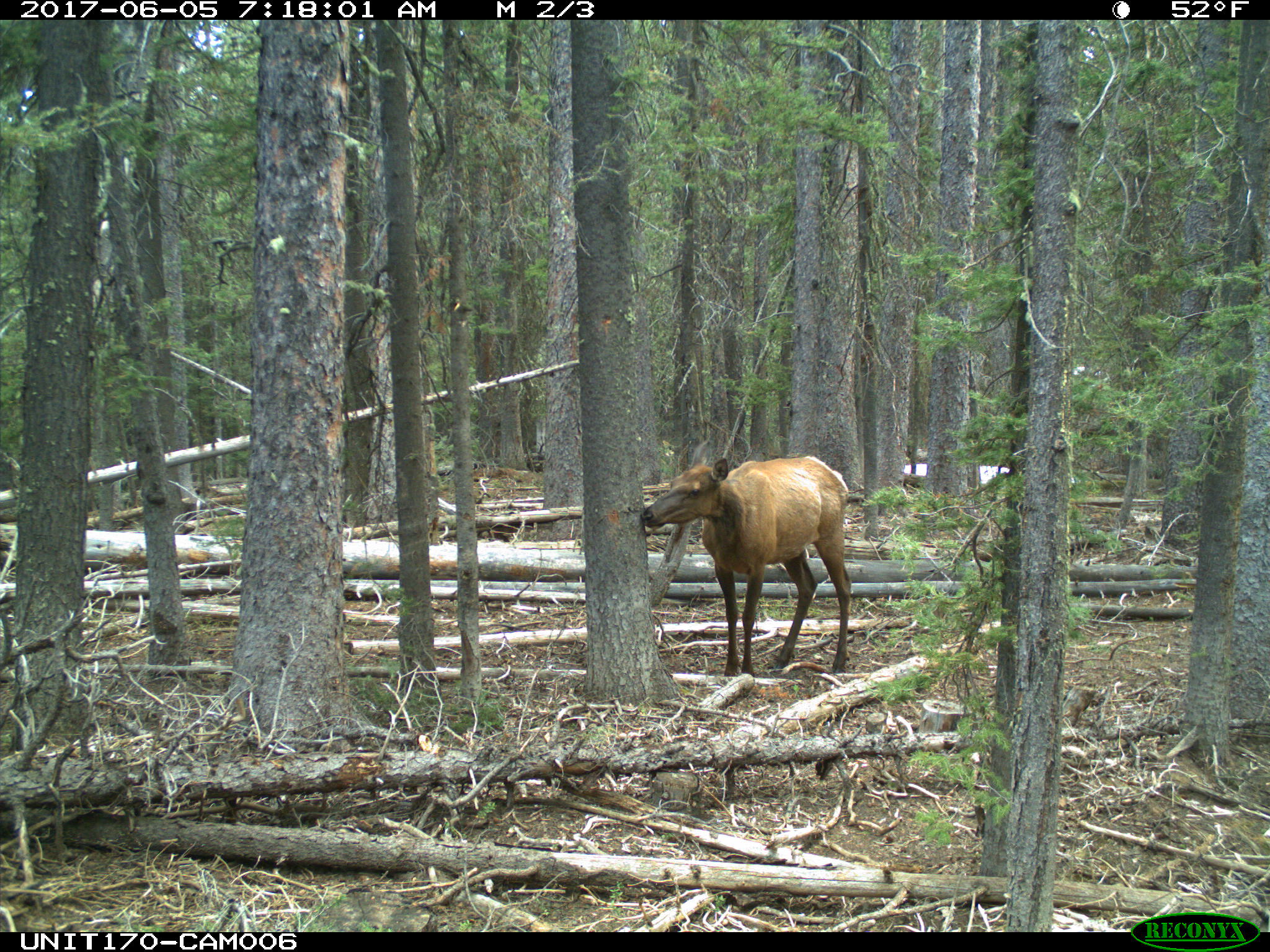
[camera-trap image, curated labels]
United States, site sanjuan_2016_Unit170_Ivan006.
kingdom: Animalia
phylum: Chordata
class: Mammalia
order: Artiodactyla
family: Cervidae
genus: Cervus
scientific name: Cervus elaphus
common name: red deer